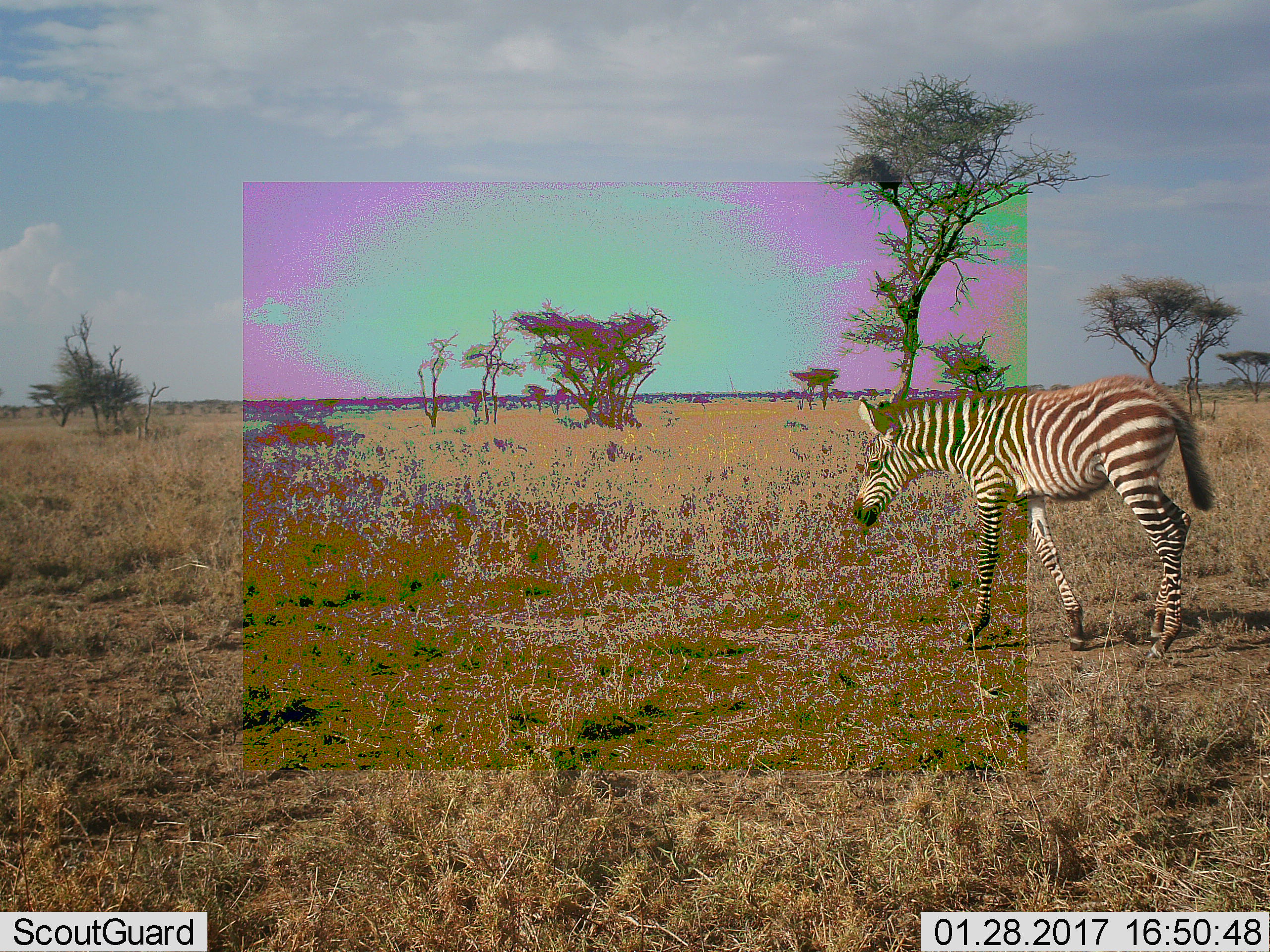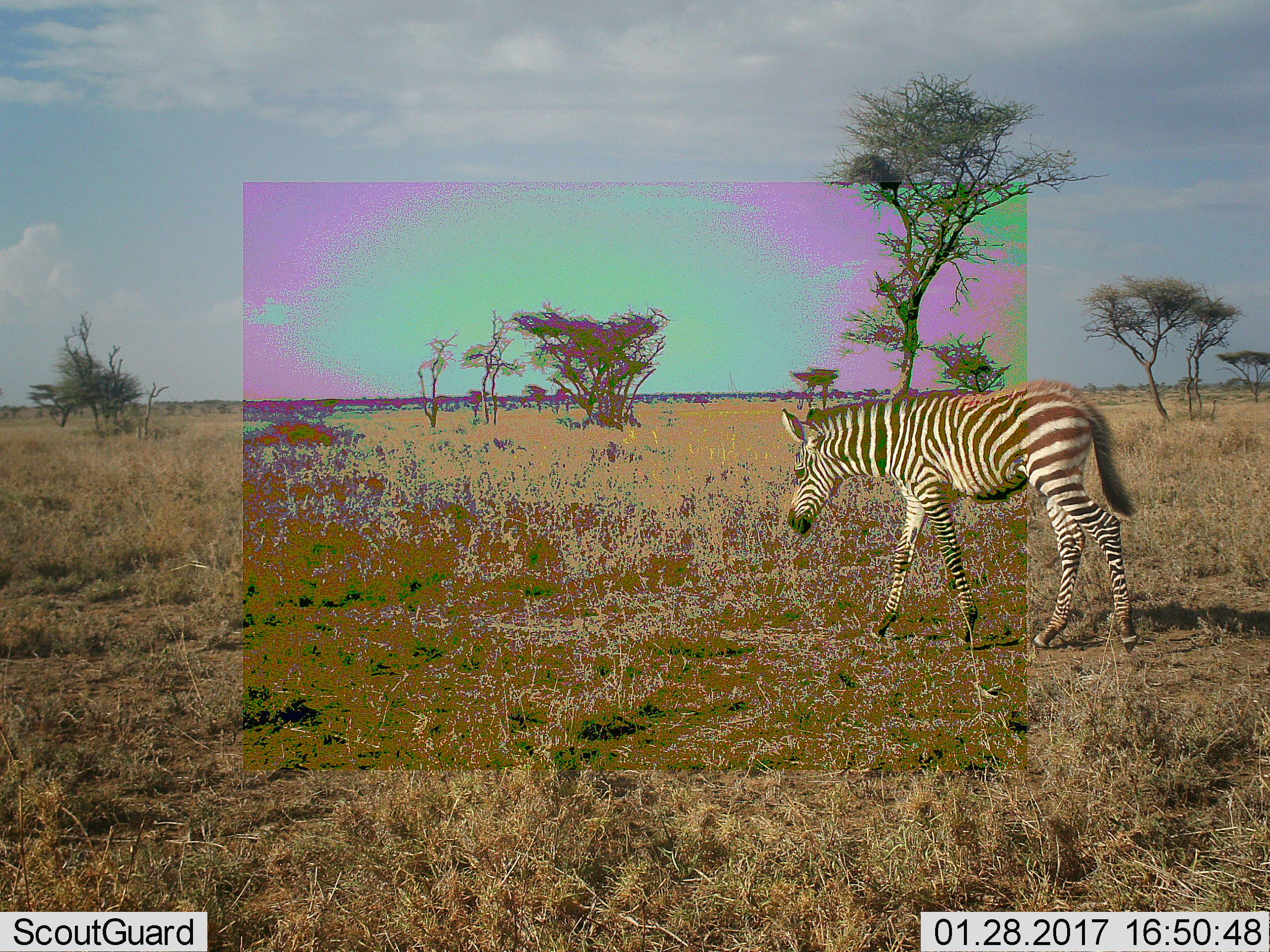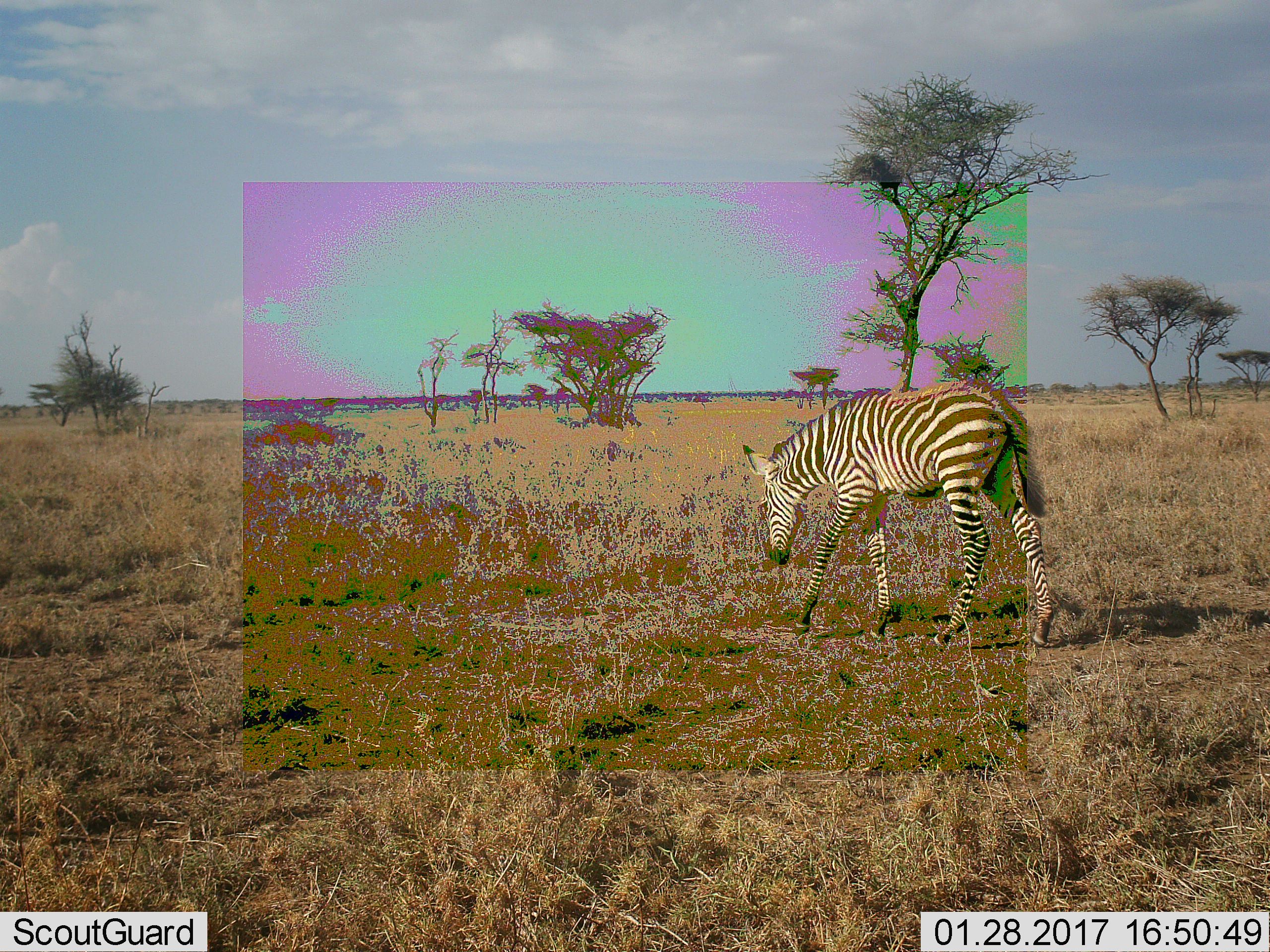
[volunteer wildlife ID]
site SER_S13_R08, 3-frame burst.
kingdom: Animalia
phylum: Chordata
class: Mammalia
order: Perissodactyla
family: Equidae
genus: Equus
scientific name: Equus quagga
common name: plains zebra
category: zebraplains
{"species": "zebraplains (plains zebra) (Equus quagga)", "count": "1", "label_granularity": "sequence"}